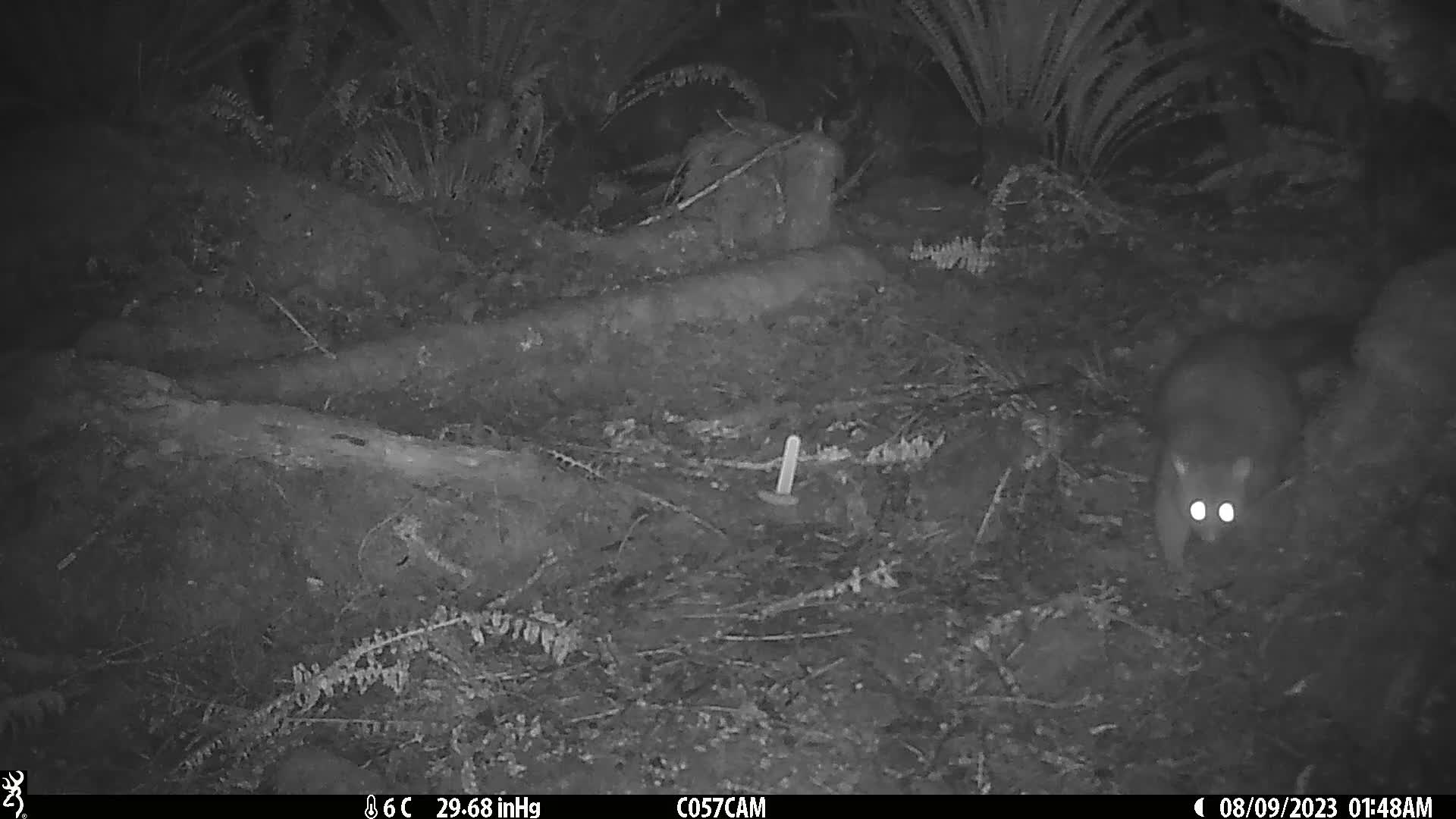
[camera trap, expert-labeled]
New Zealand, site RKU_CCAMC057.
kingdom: Animalia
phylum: Chordata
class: Mammalia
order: Diprotodontia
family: Phalangeridae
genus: Trichosurus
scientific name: Trichosurus vulpecula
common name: common brushtail possum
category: possum